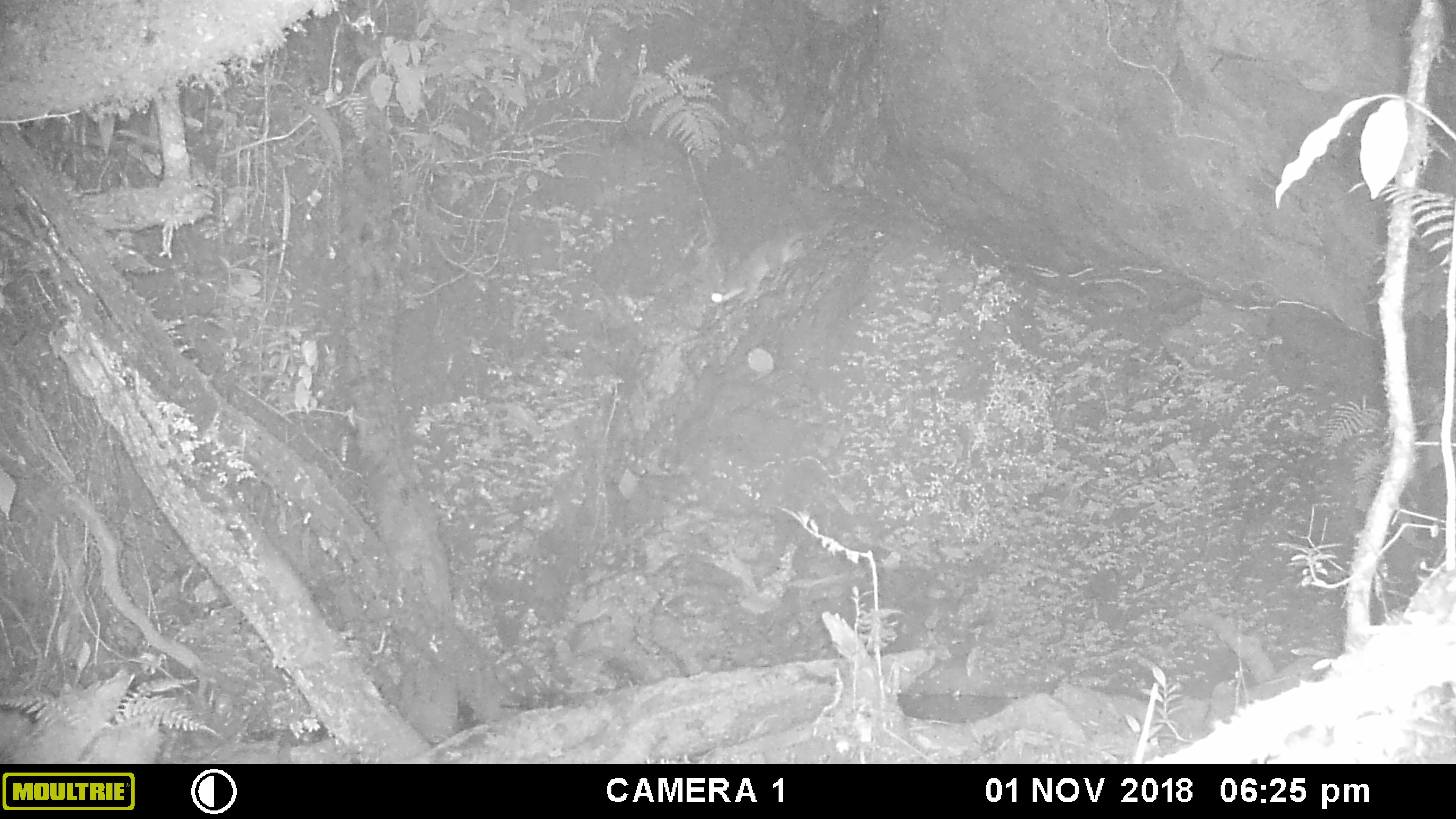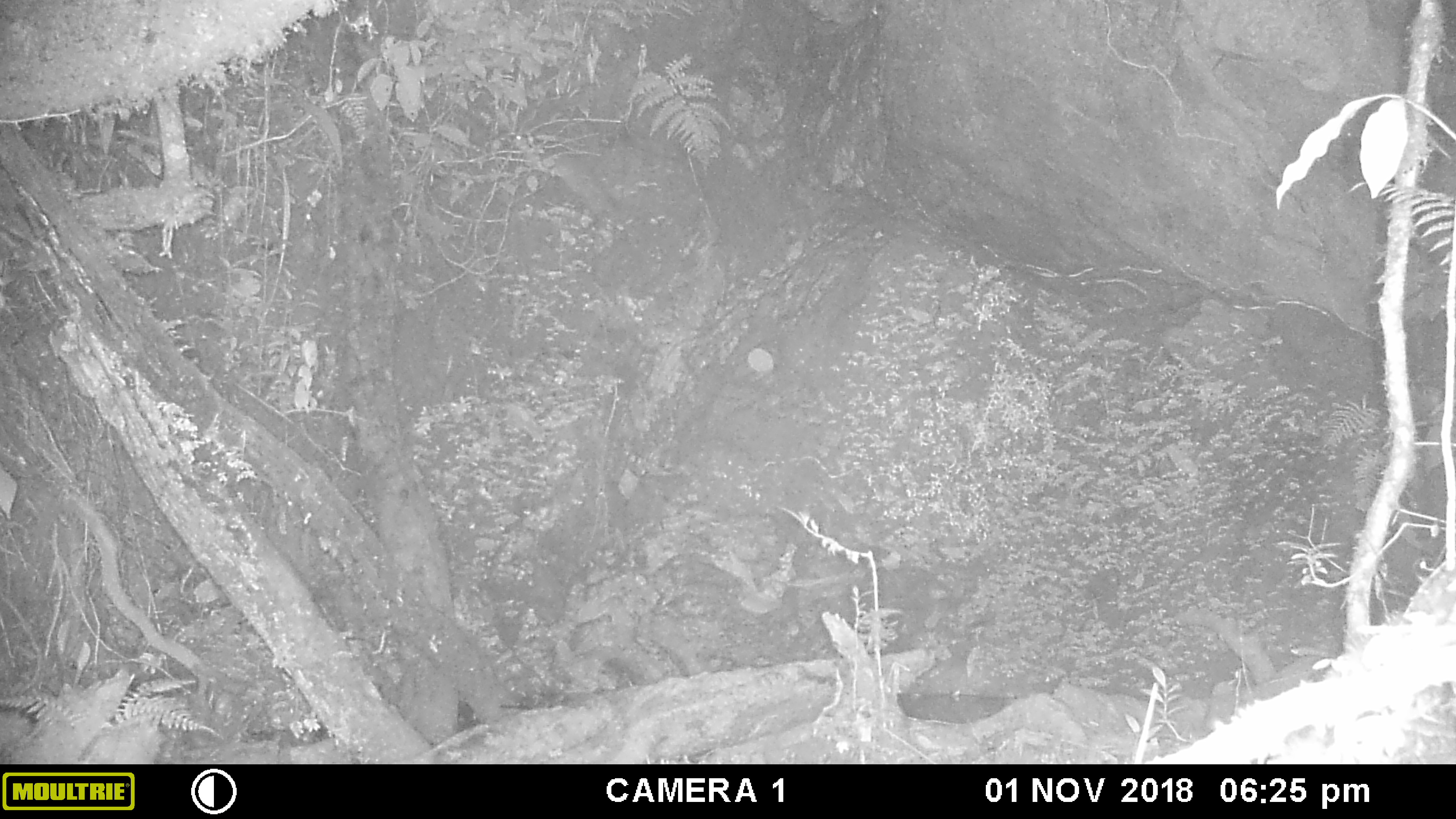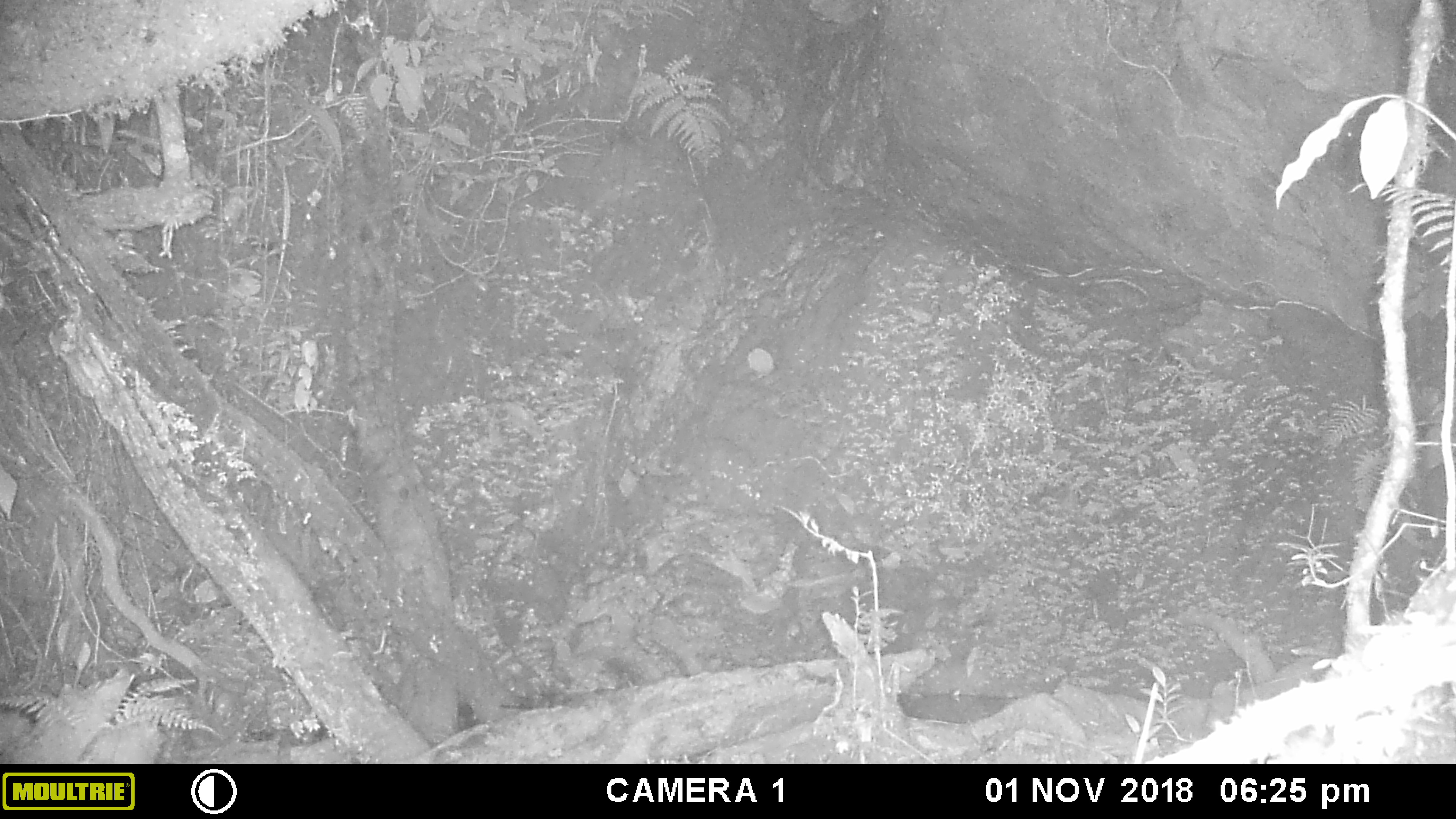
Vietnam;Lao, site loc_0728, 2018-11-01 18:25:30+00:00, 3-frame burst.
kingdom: Animalia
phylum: Chordata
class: Mammalia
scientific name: Mammalia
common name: mammal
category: unidentified small mammal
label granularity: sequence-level